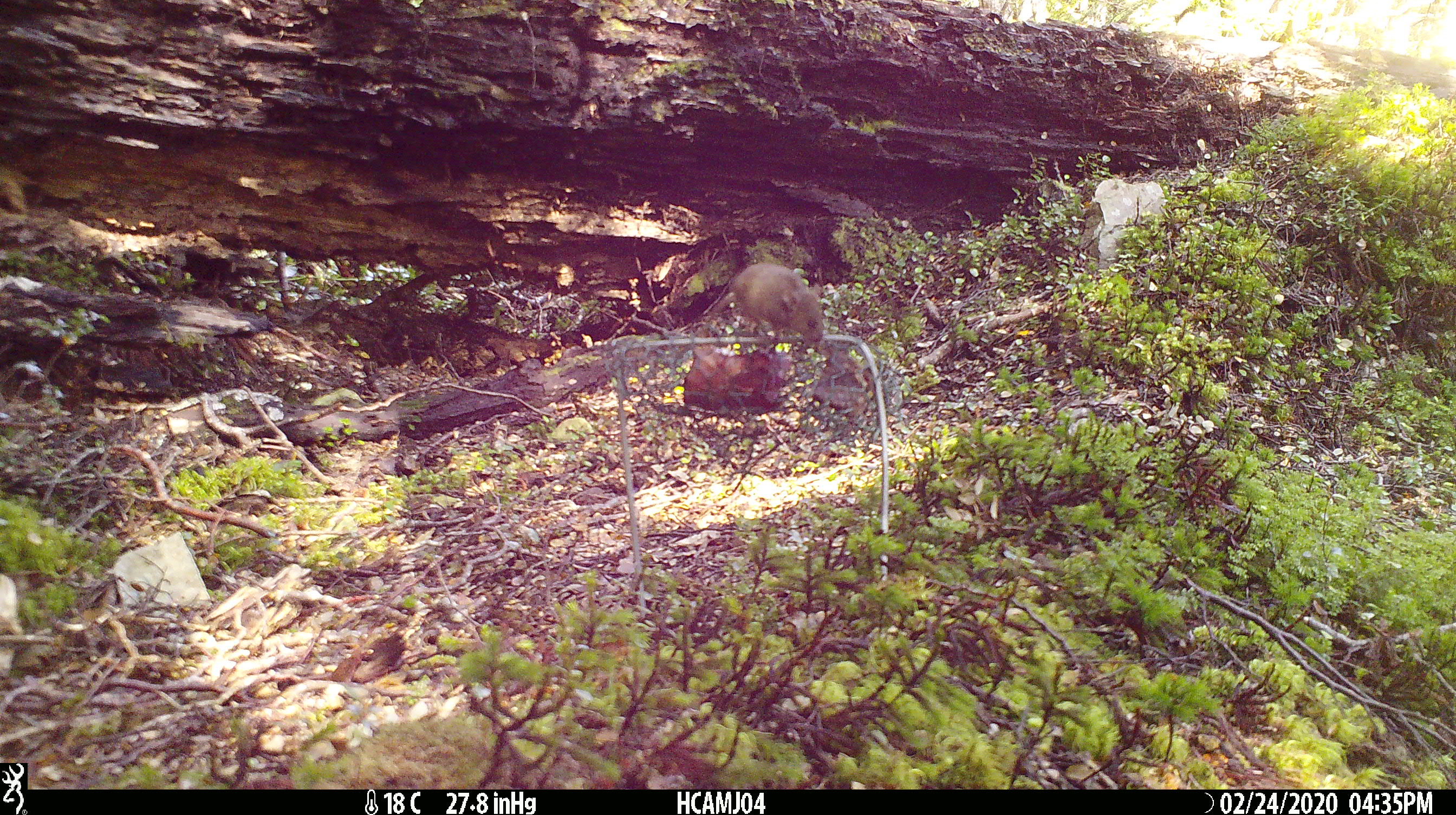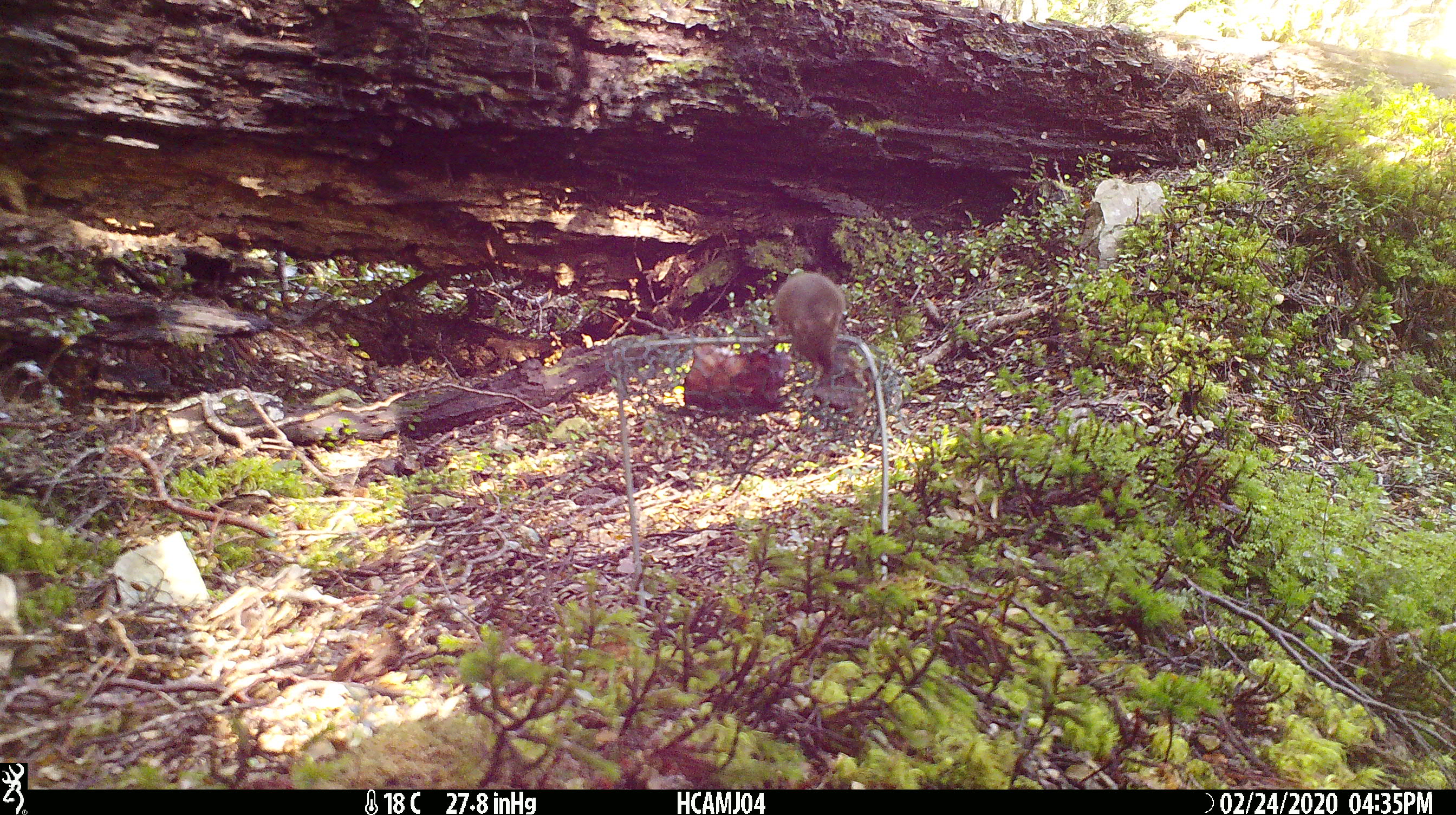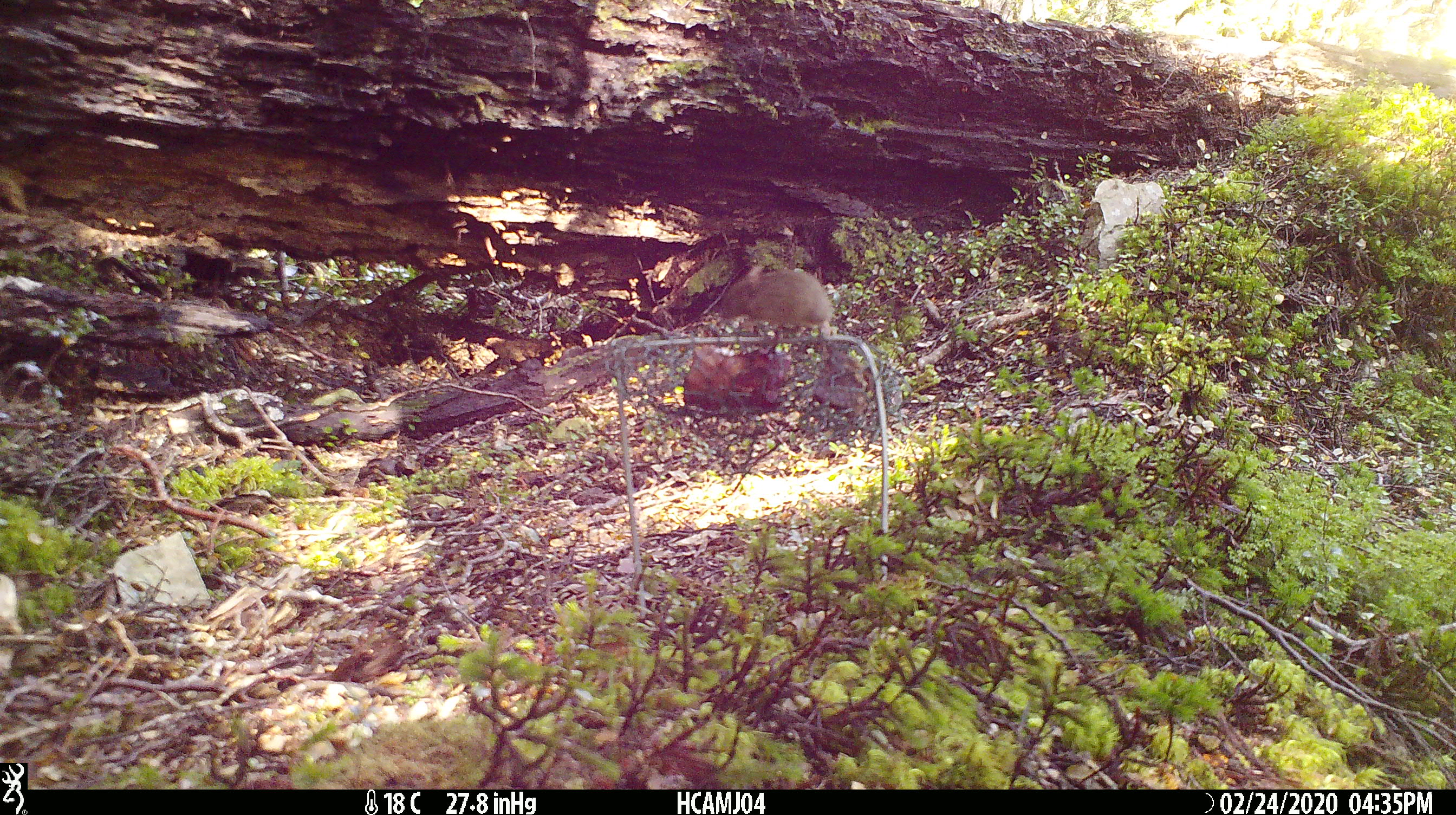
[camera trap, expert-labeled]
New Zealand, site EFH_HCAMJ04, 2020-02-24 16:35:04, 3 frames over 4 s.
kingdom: Animalia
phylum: Chordata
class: Mammalia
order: Rodentia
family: Muridae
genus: Mus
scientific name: Mus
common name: mouse